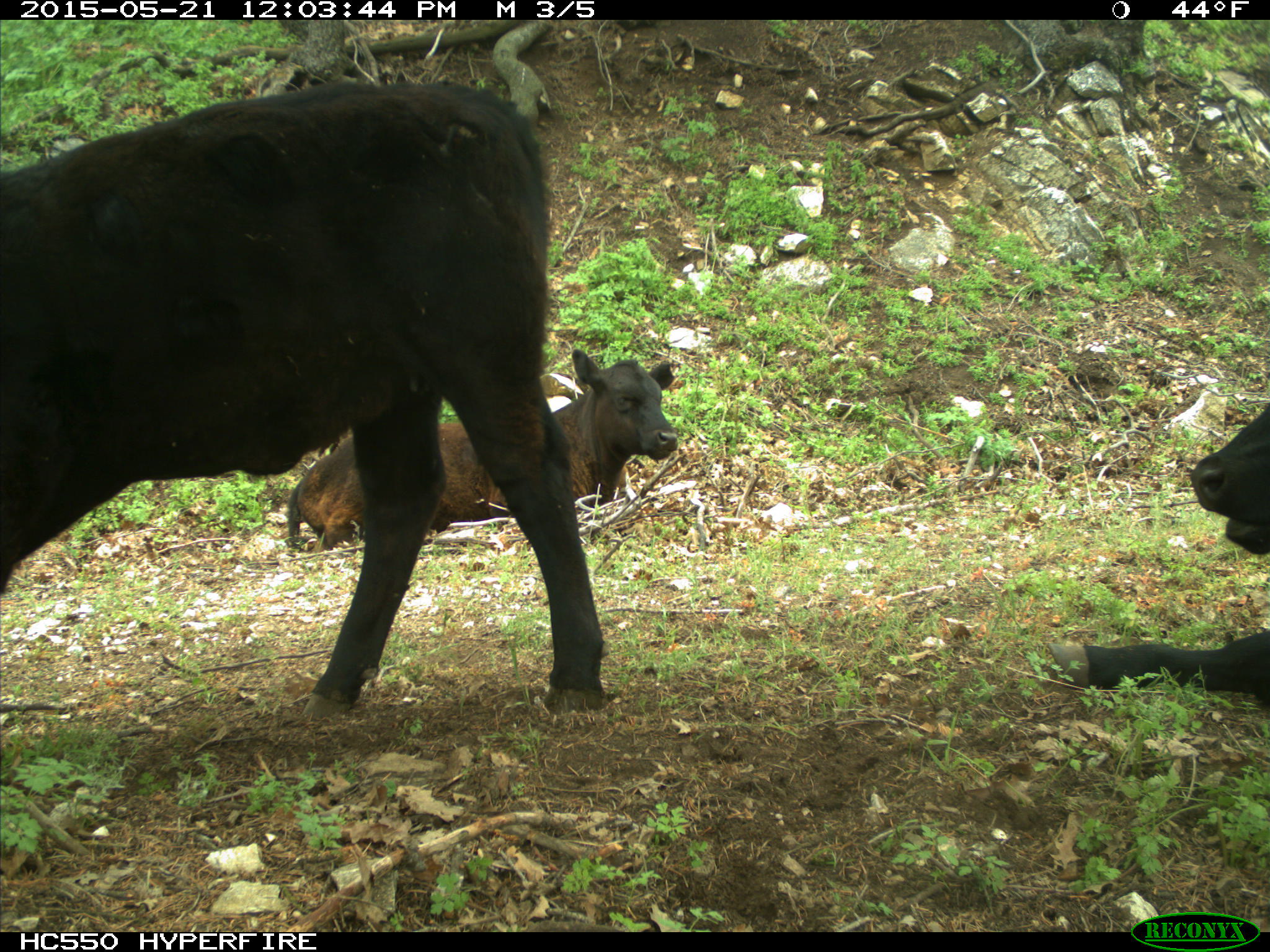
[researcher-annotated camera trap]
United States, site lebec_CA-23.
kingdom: Animalia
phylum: Chordata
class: Mammalia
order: Artiodactyla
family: Bovidae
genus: Bos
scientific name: Bos taurus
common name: domestic cow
Bos taurus (domestic cow).